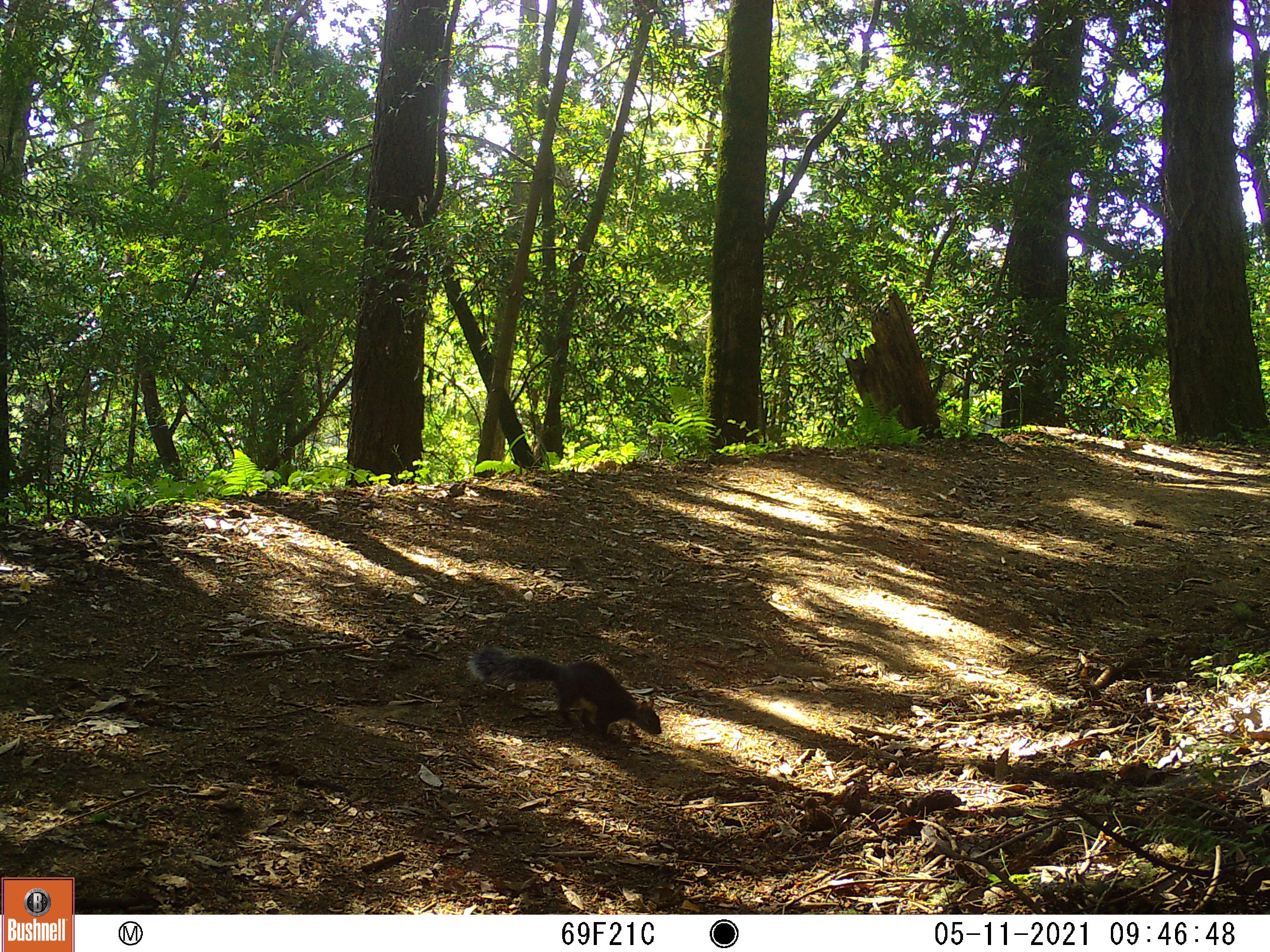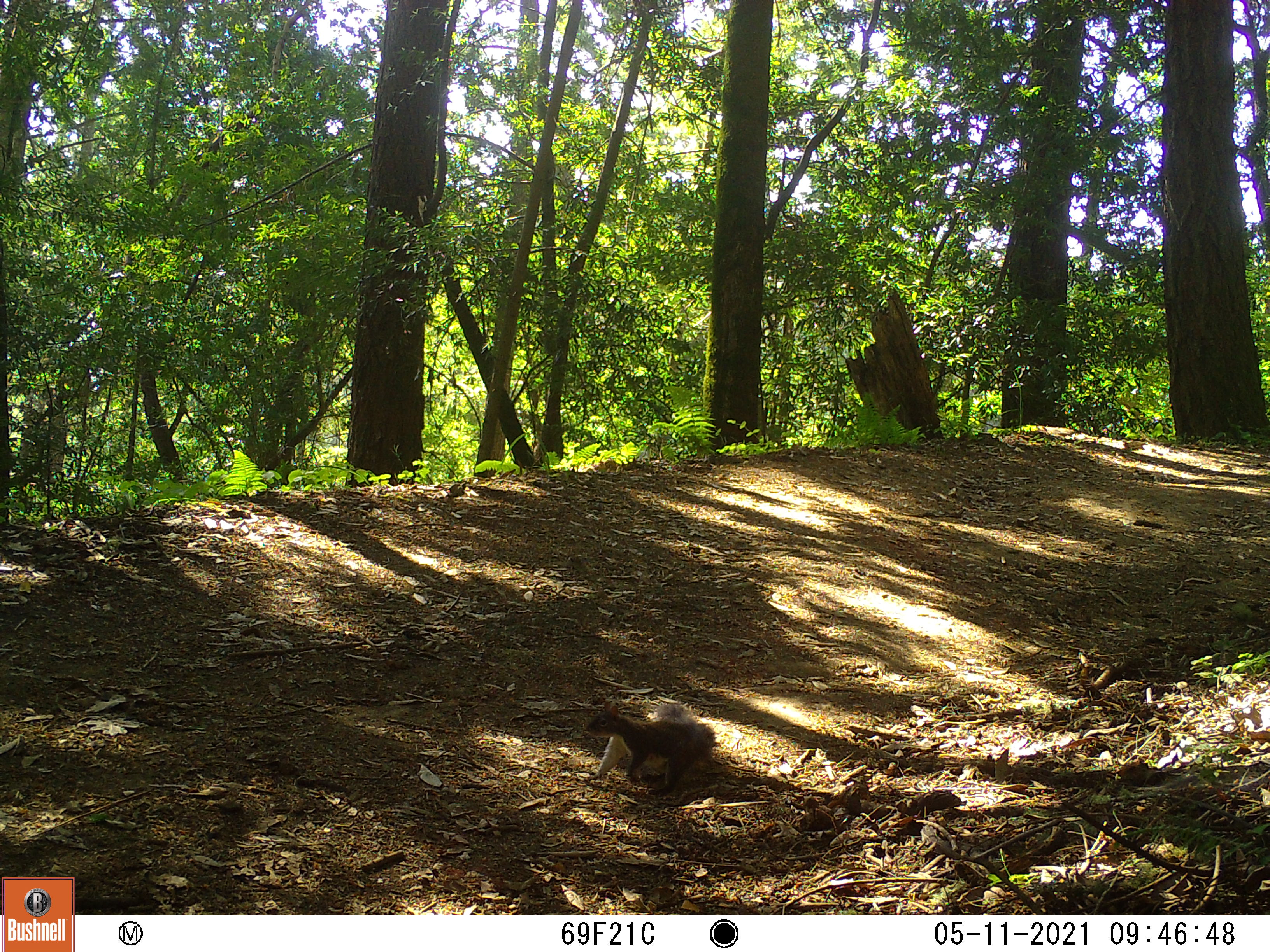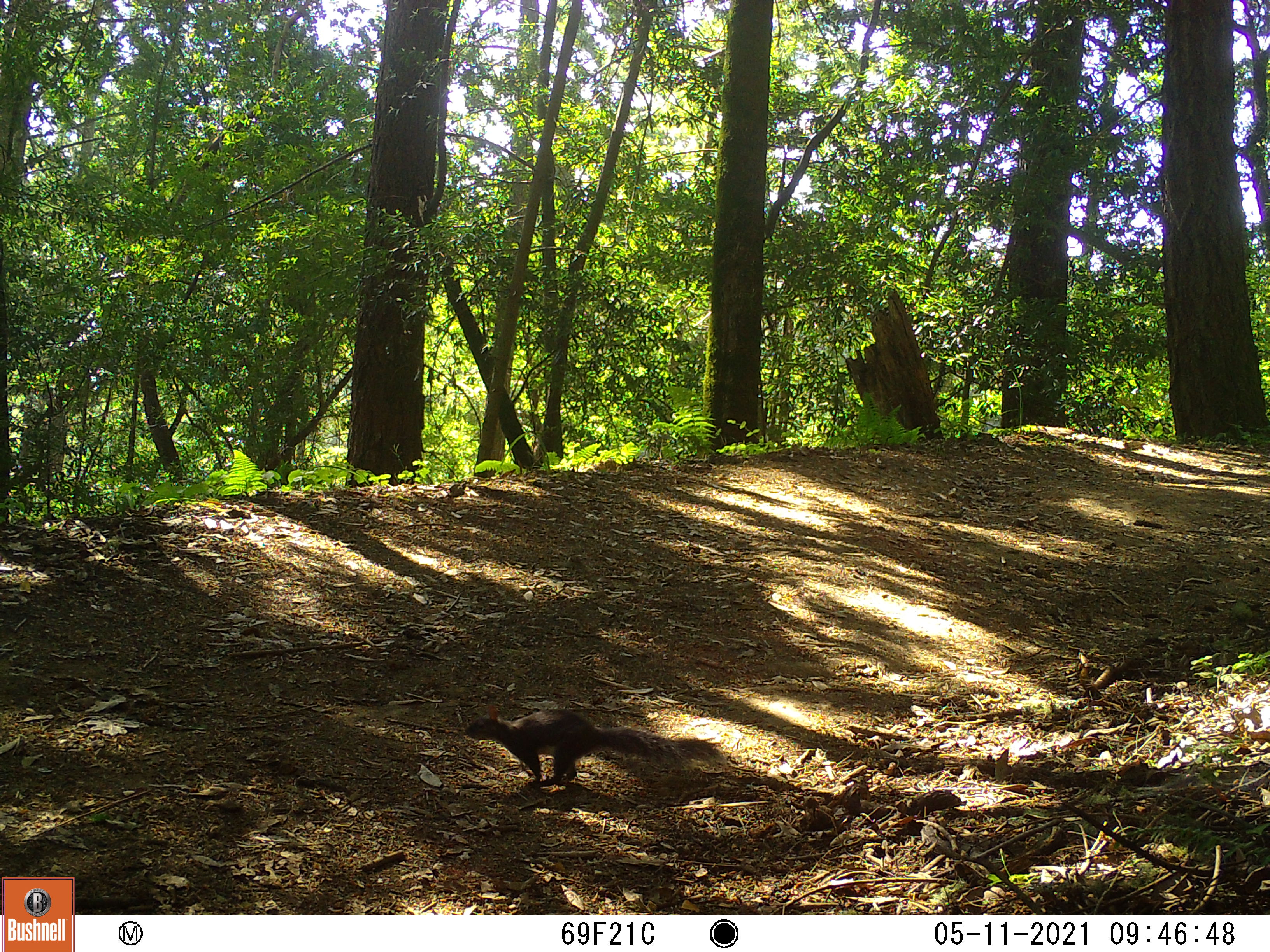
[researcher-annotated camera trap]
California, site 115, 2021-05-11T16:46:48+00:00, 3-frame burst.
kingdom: Animalia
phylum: Chordata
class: Mammalia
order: Rodentia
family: Sciuridae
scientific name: Sciuridae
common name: squirrel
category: unknown squirrel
Unknown squirrel (squirrel) (Sciuridae).